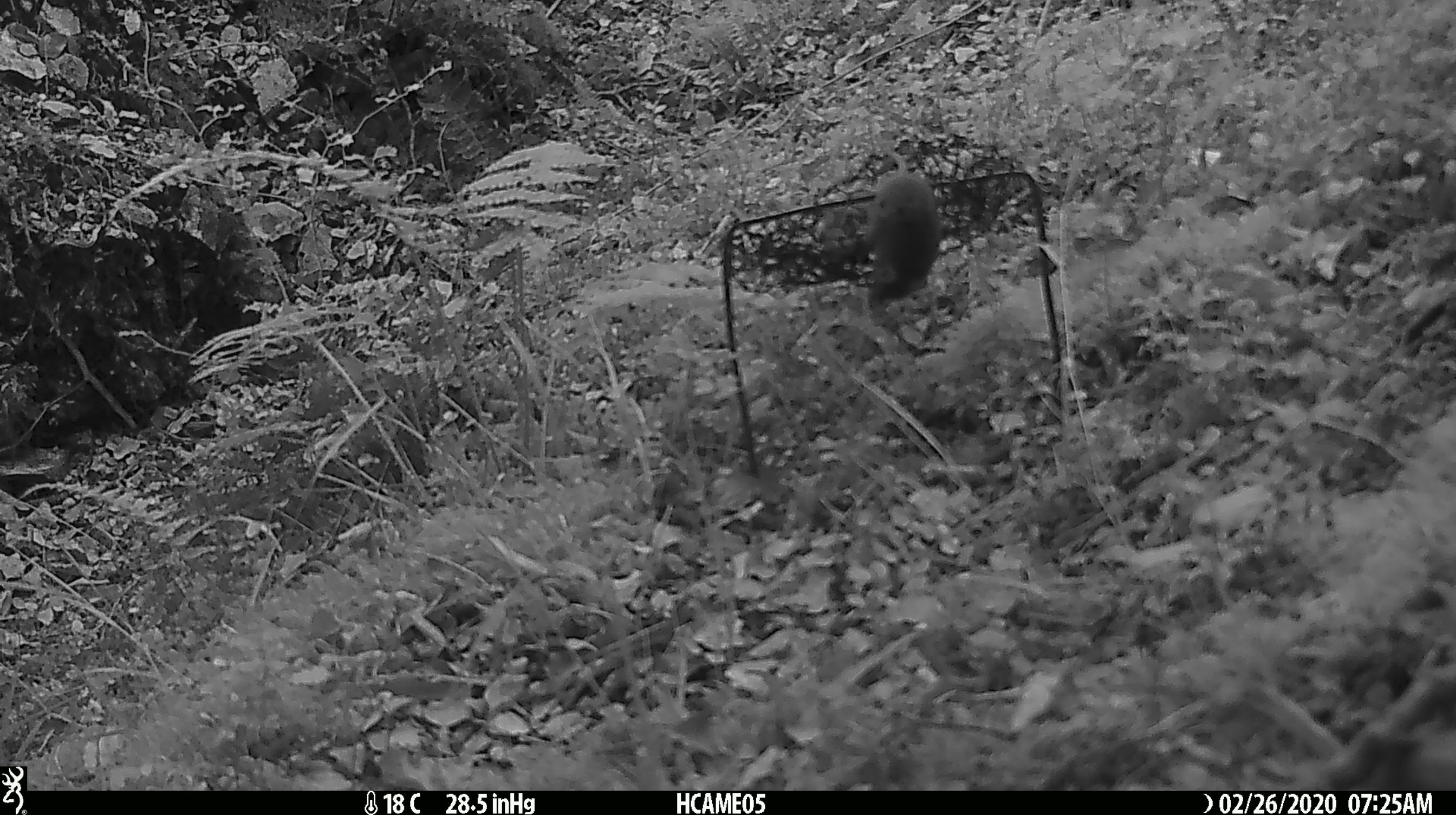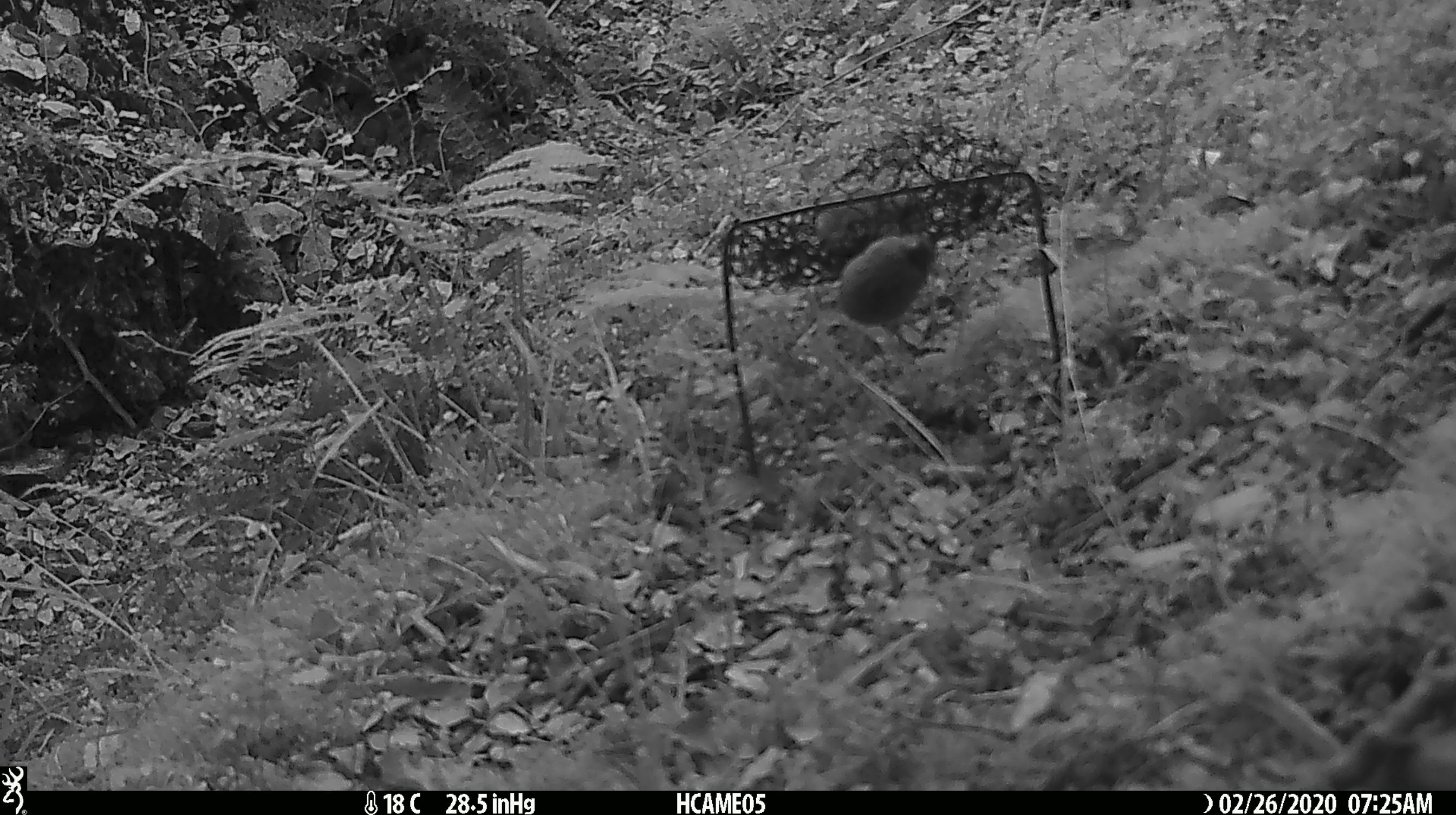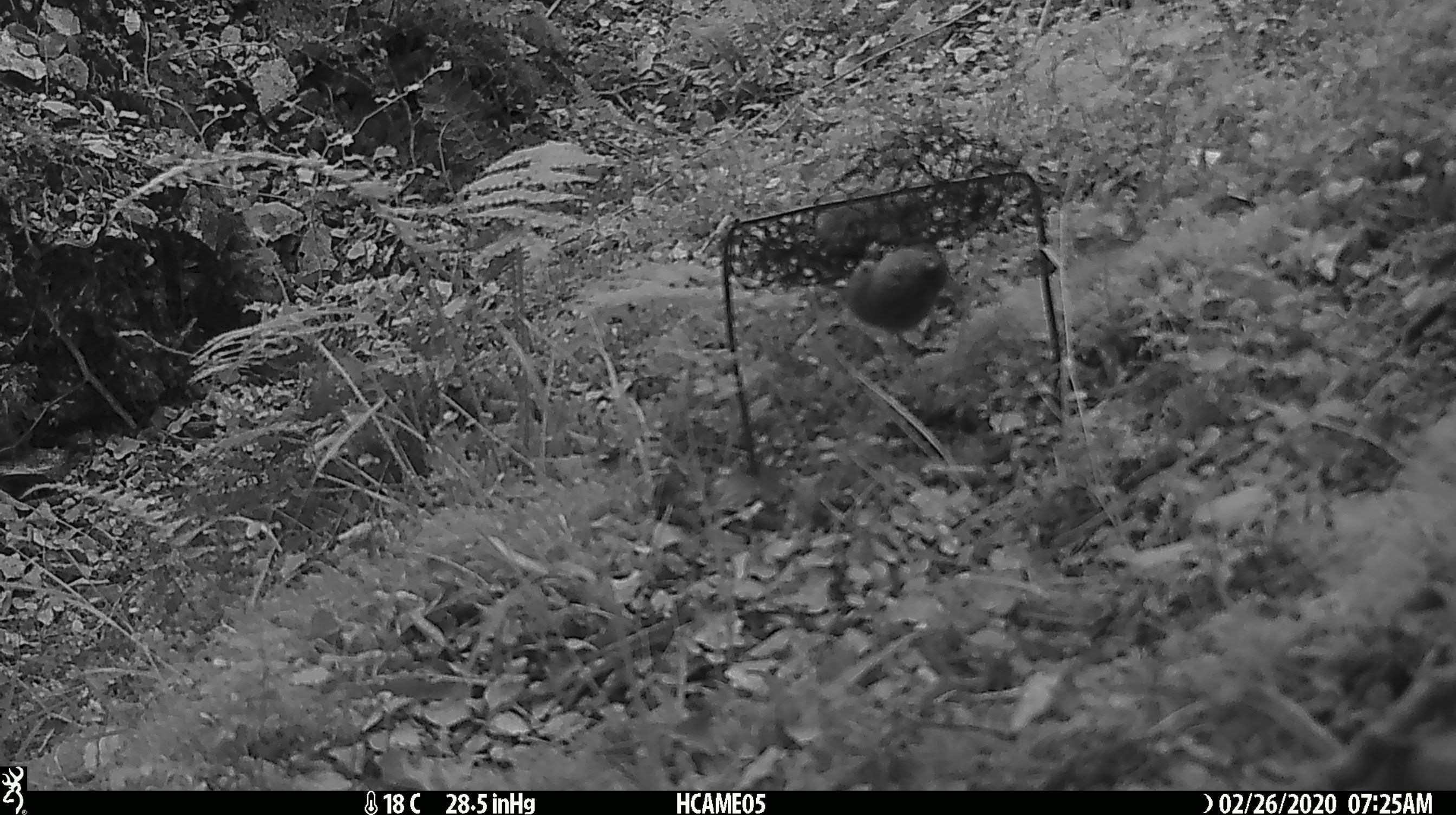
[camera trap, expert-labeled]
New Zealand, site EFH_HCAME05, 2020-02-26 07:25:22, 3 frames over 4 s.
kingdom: Animalia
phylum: Chordata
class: Mammalia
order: Rodentia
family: Muridae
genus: Mus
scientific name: Mus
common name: mouse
Mouse (Mus).